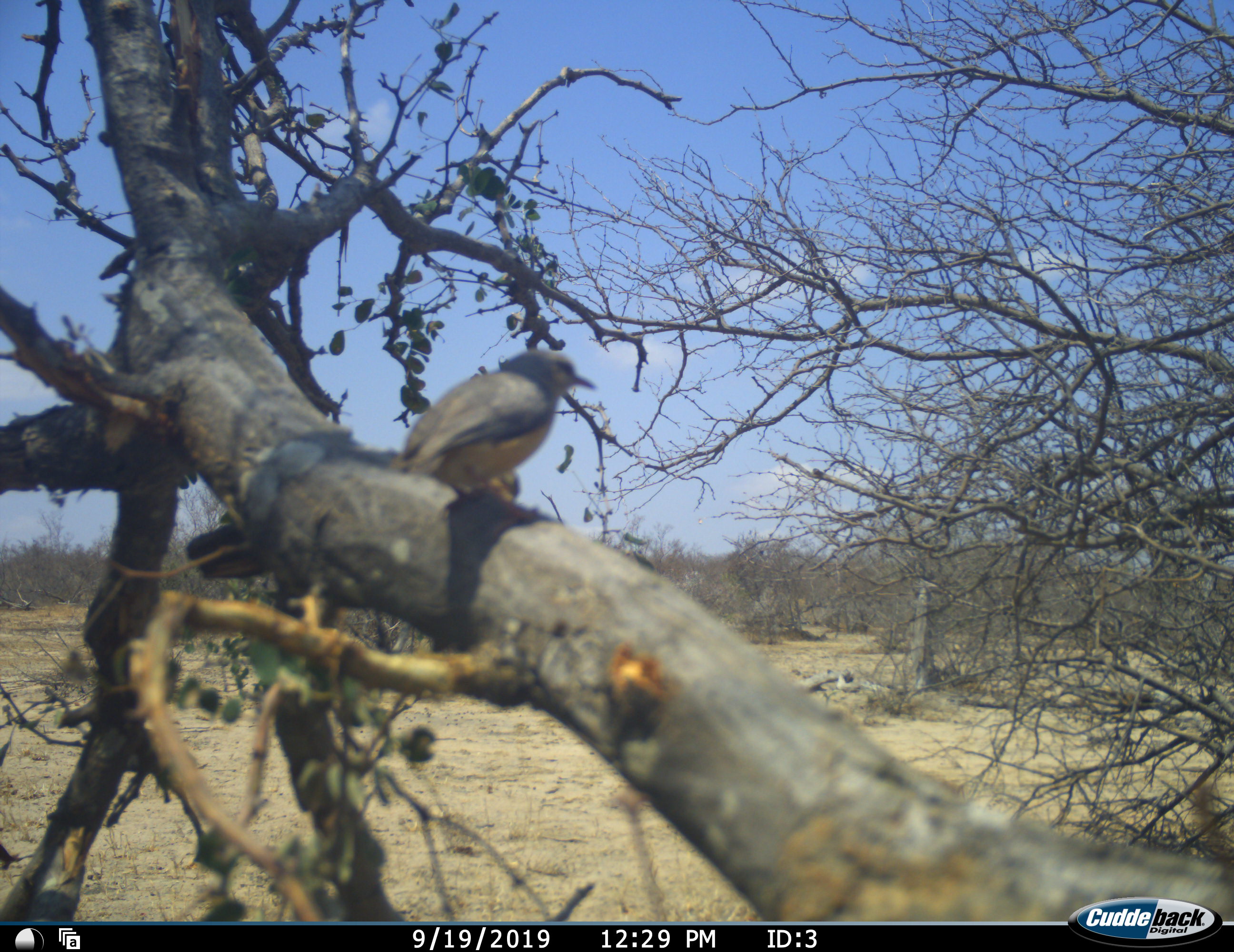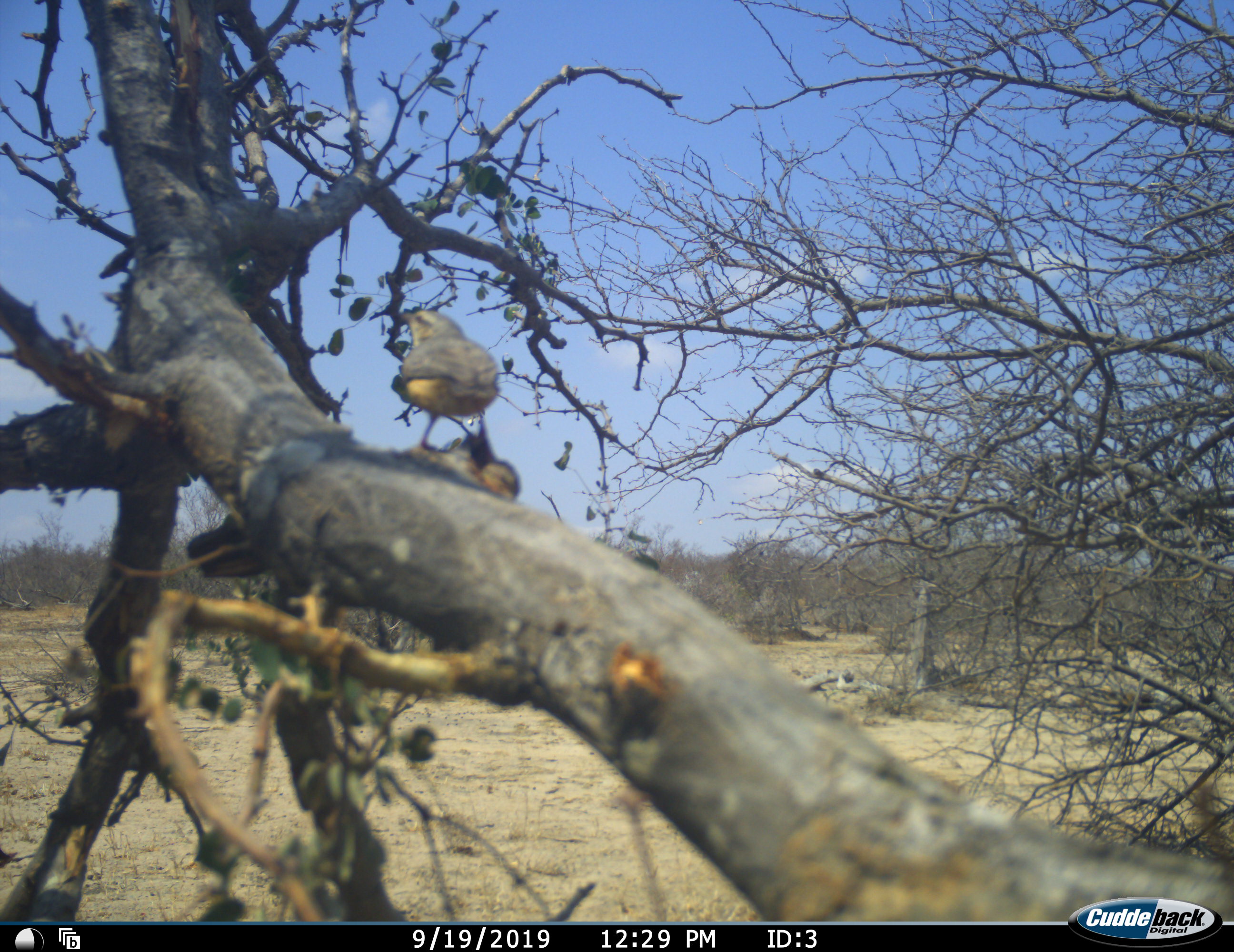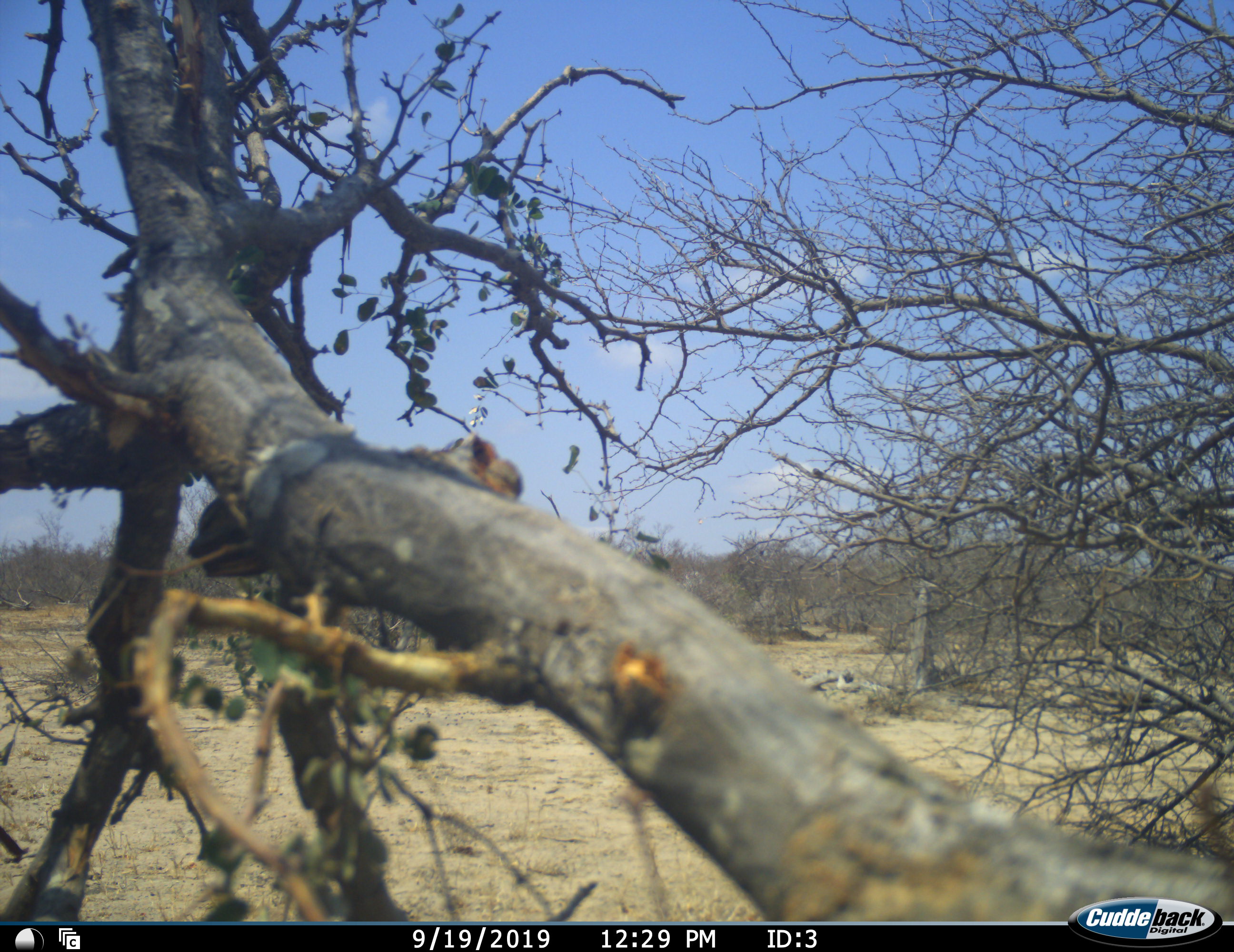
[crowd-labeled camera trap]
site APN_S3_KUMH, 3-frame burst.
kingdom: Animalia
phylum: Chordata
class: Aves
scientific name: Aves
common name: bird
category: birdother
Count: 1.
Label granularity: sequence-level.